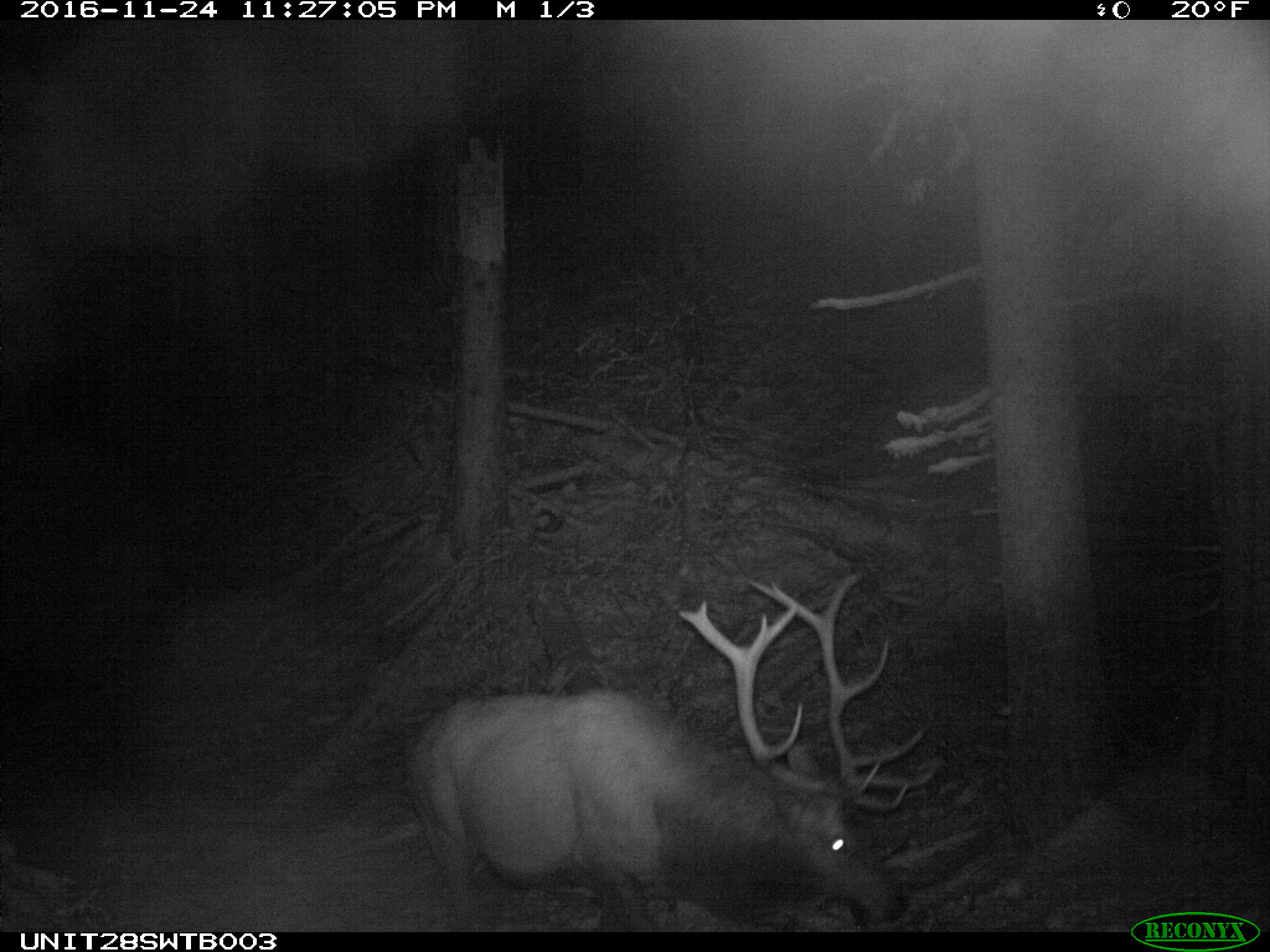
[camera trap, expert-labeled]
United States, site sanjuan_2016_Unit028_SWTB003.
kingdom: Animalia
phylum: Chordata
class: Mammalia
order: Artiodactyla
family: Cervidae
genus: Cervus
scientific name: Cervus elaphus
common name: red deer